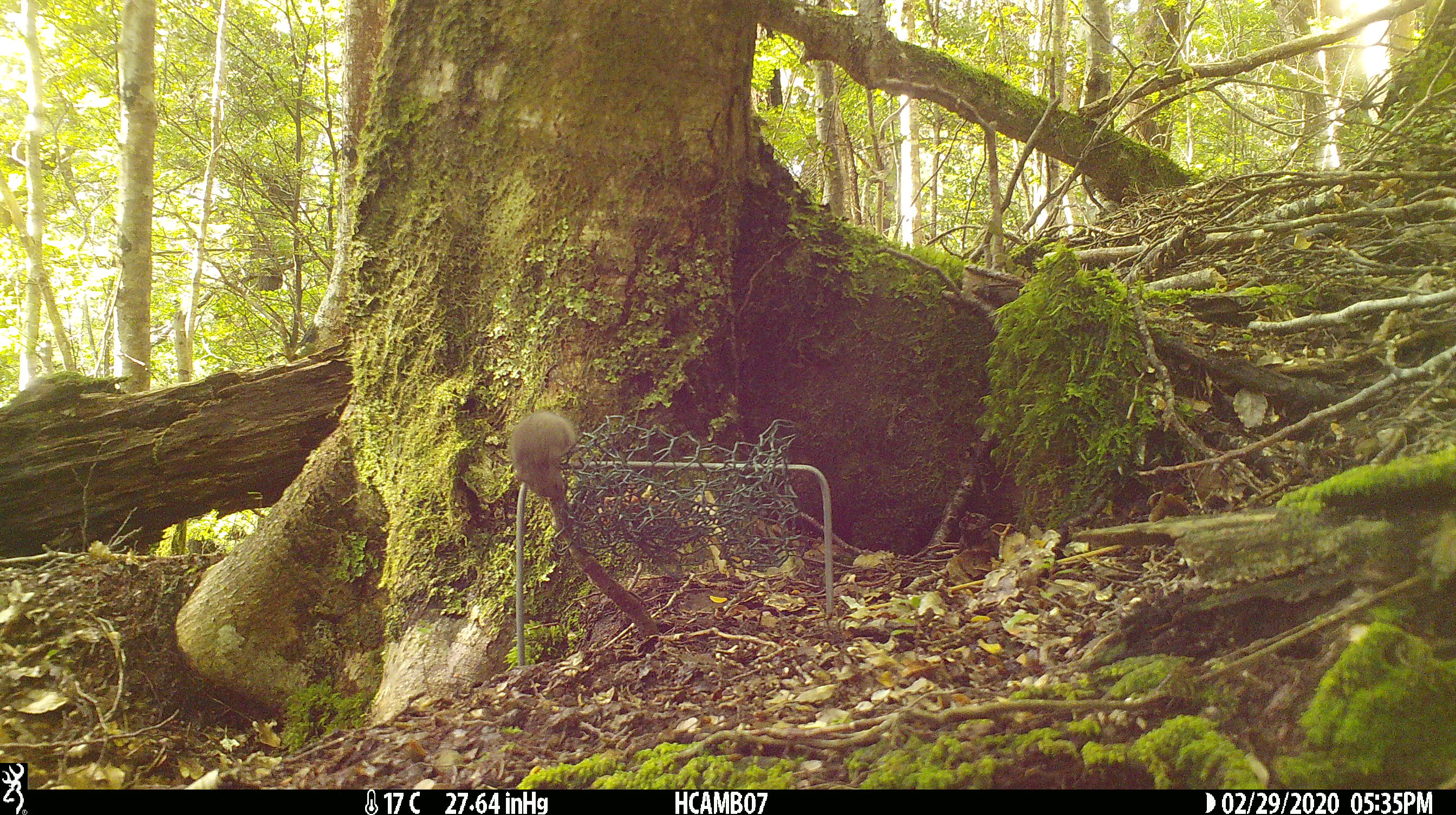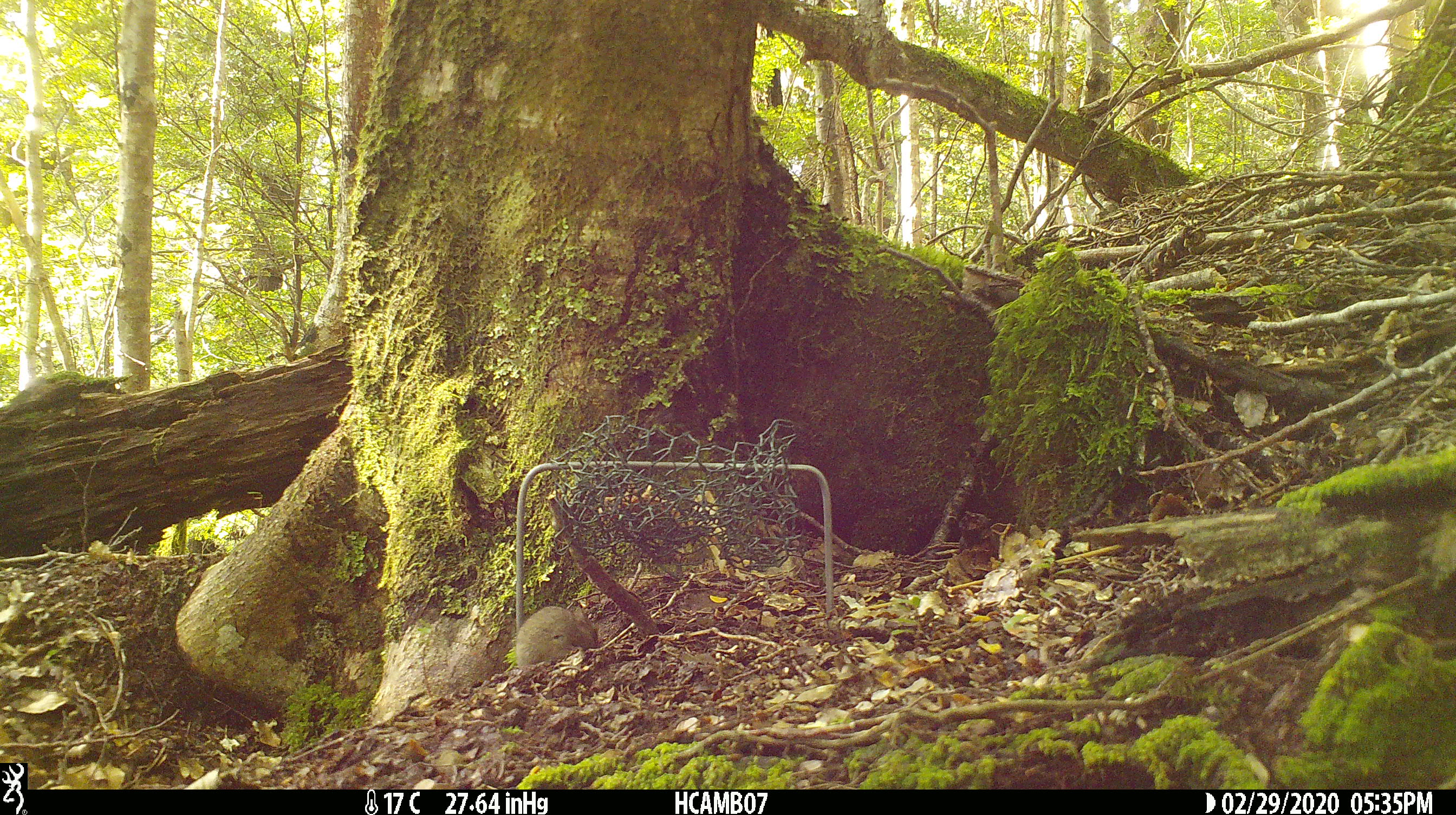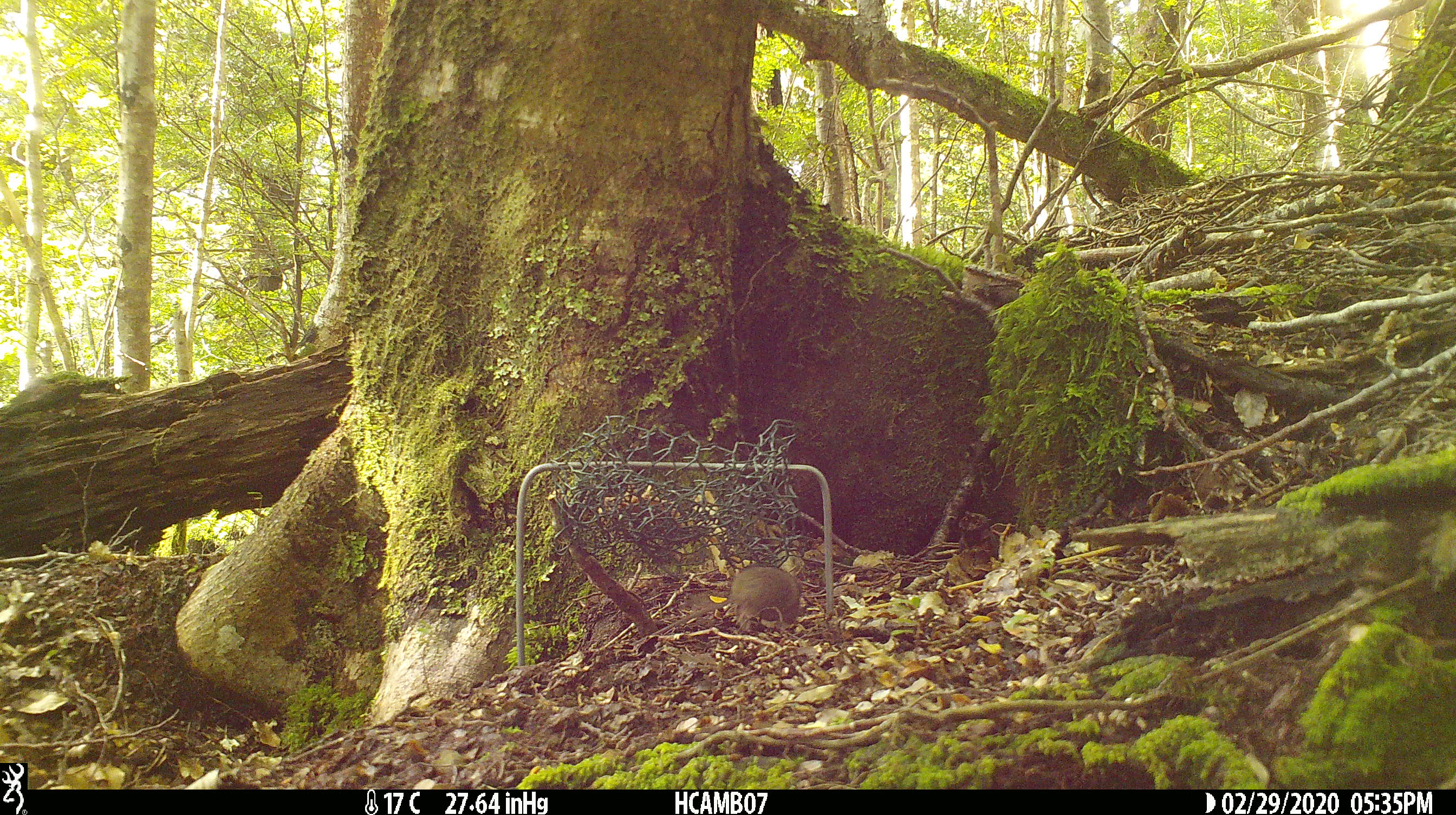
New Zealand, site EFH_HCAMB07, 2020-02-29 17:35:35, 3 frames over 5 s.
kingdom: Animalia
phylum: Chordata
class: Mammalia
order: Rodentia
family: Muridae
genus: Mus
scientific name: Mus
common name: mouse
Mouse (Mus).